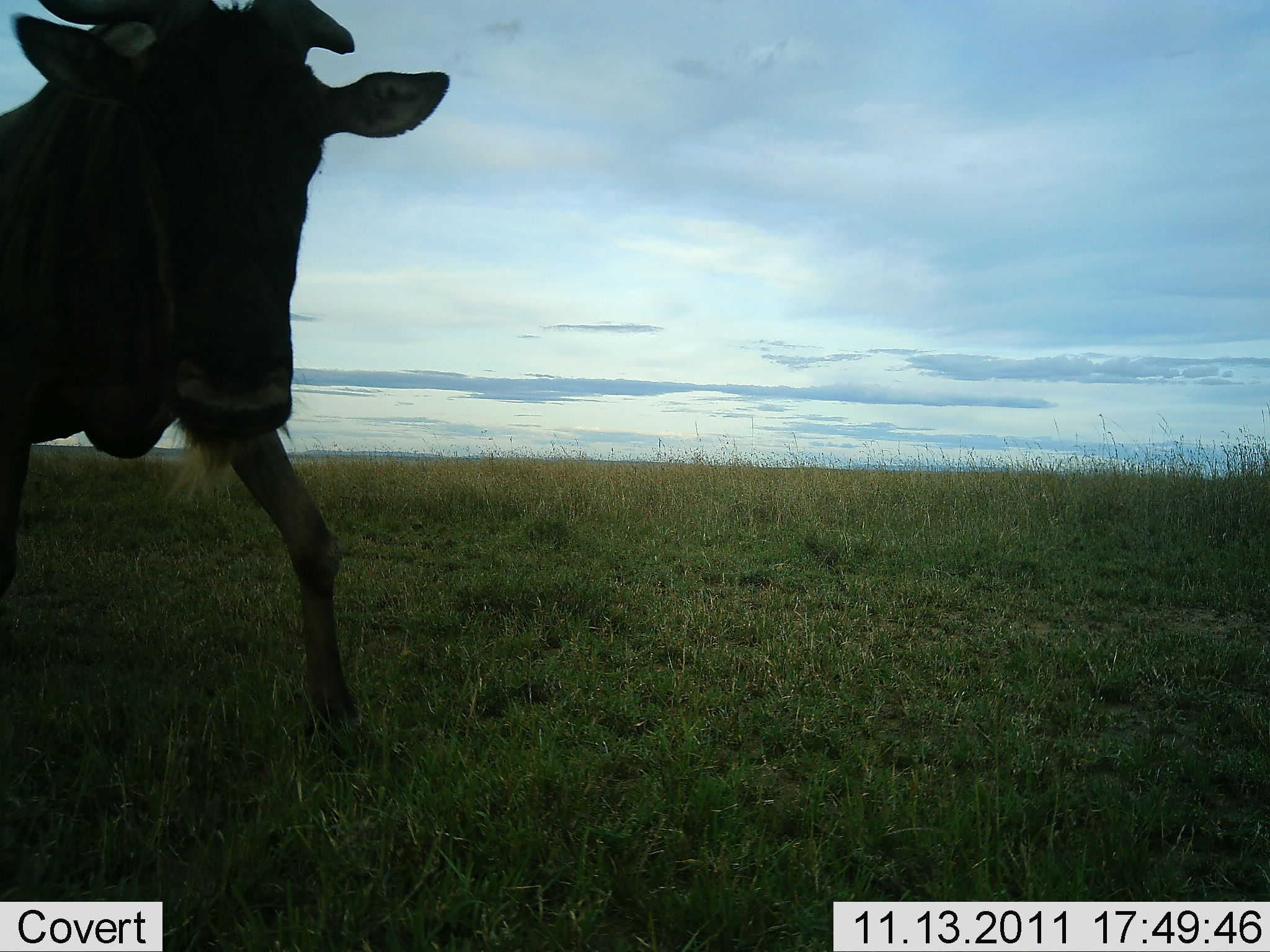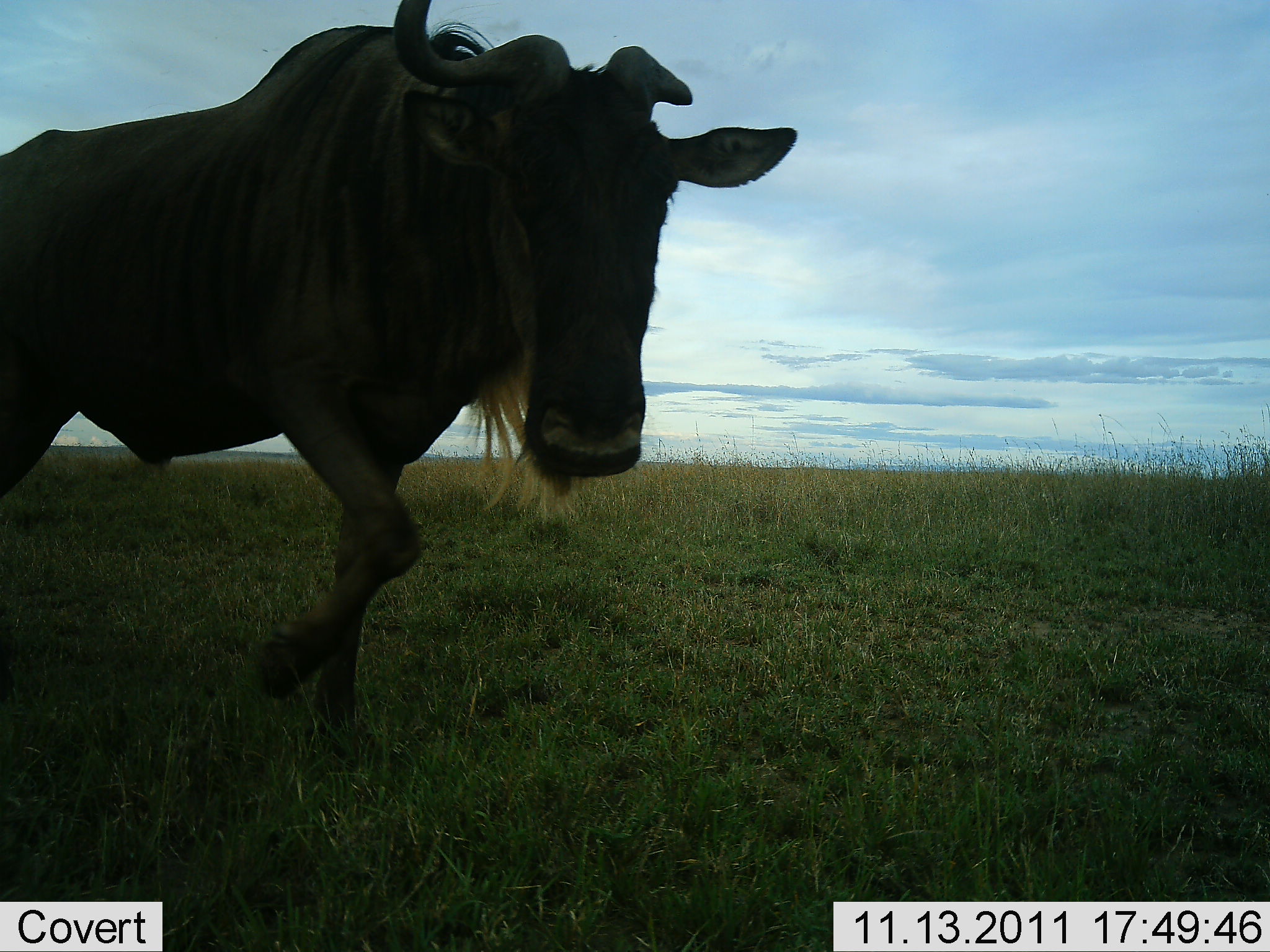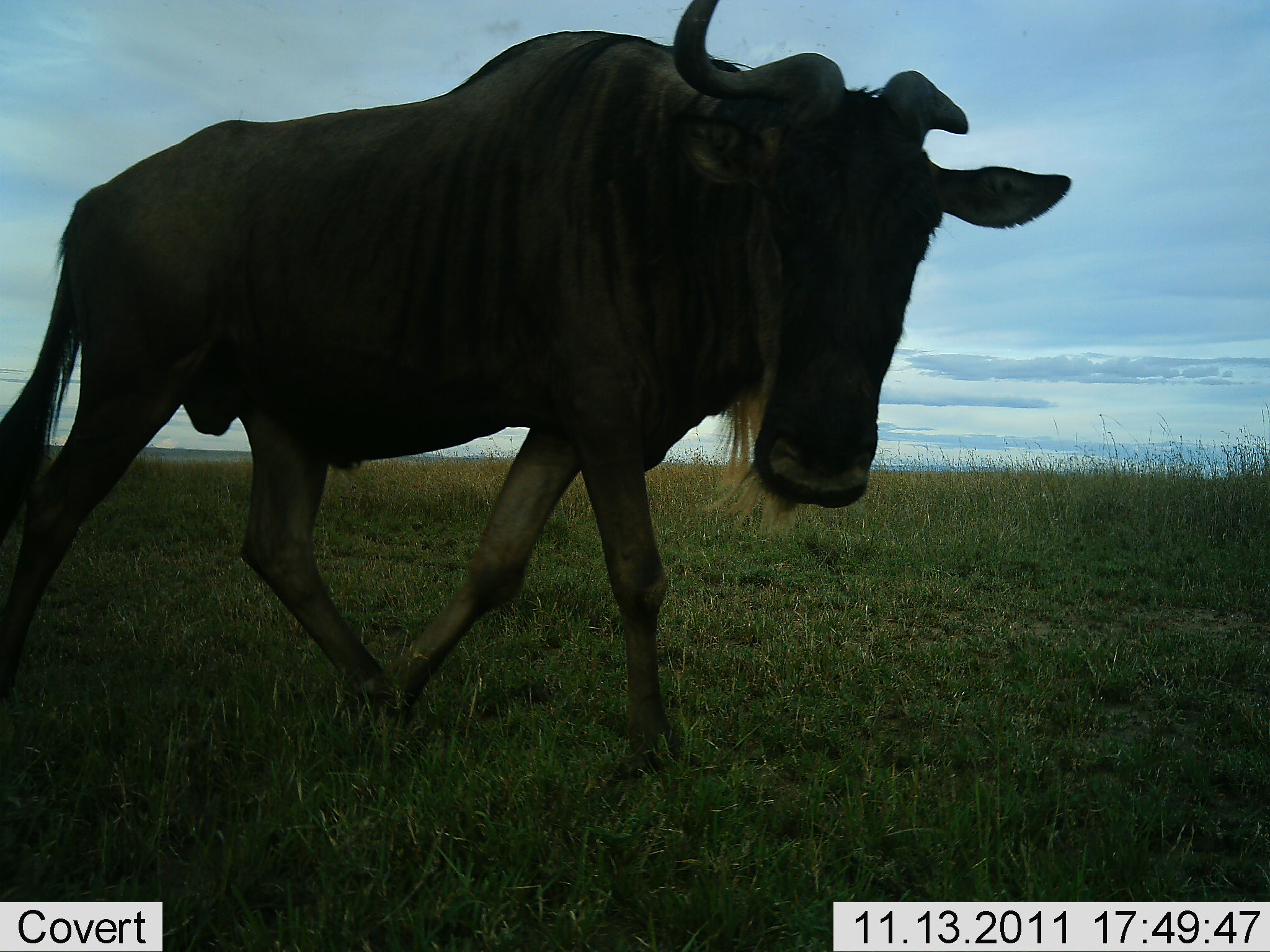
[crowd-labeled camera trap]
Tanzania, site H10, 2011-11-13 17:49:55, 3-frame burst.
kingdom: Animalia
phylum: Chordata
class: Mammalia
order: Artiodactyla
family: Bovidae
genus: Connochaetes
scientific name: Connochaetes taurinus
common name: blue wildebeest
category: wildebeest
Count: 1.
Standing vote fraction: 17%.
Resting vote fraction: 0%.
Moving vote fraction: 92%.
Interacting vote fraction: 8%.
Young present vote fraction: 0%.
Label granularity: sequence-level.